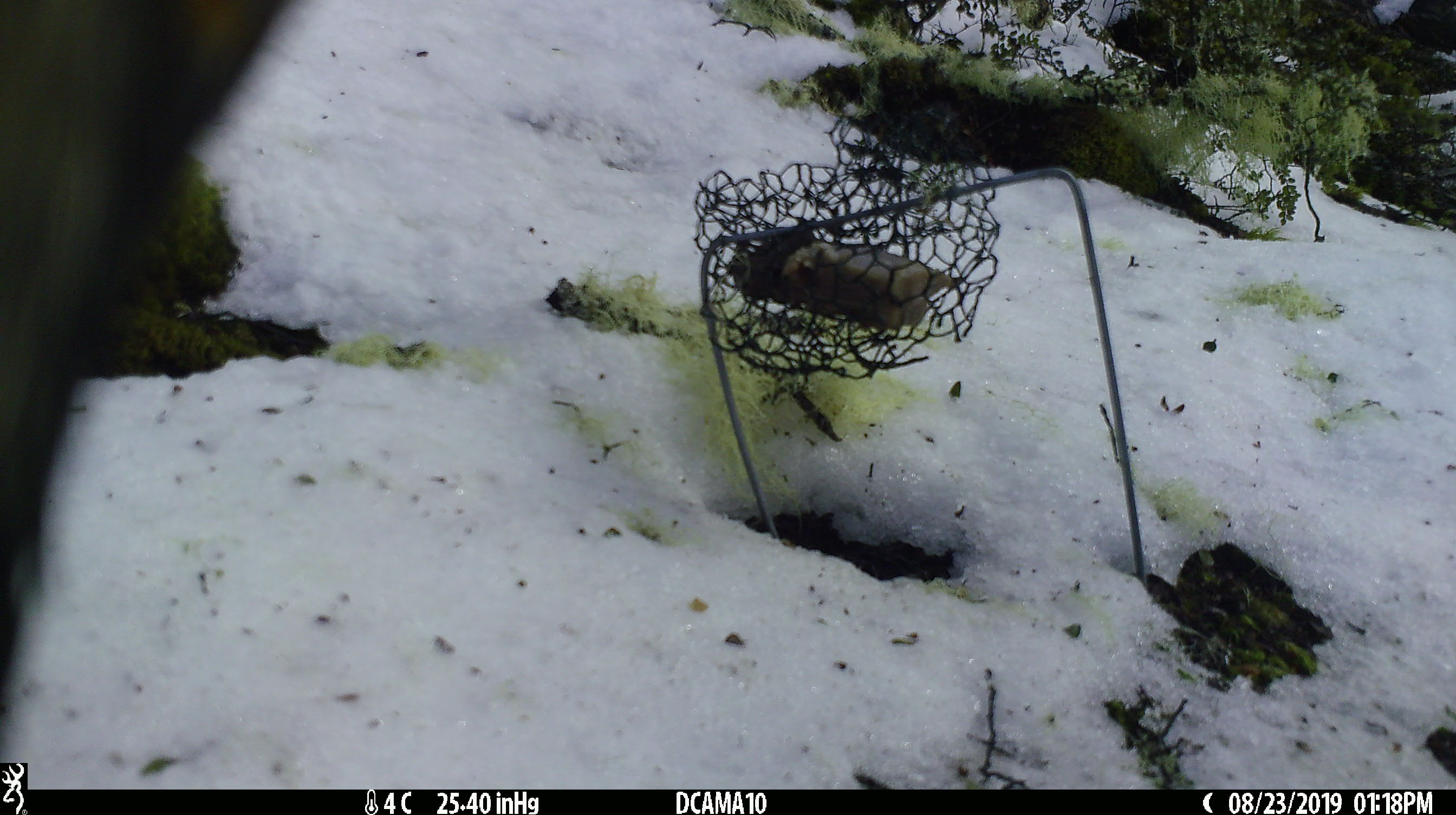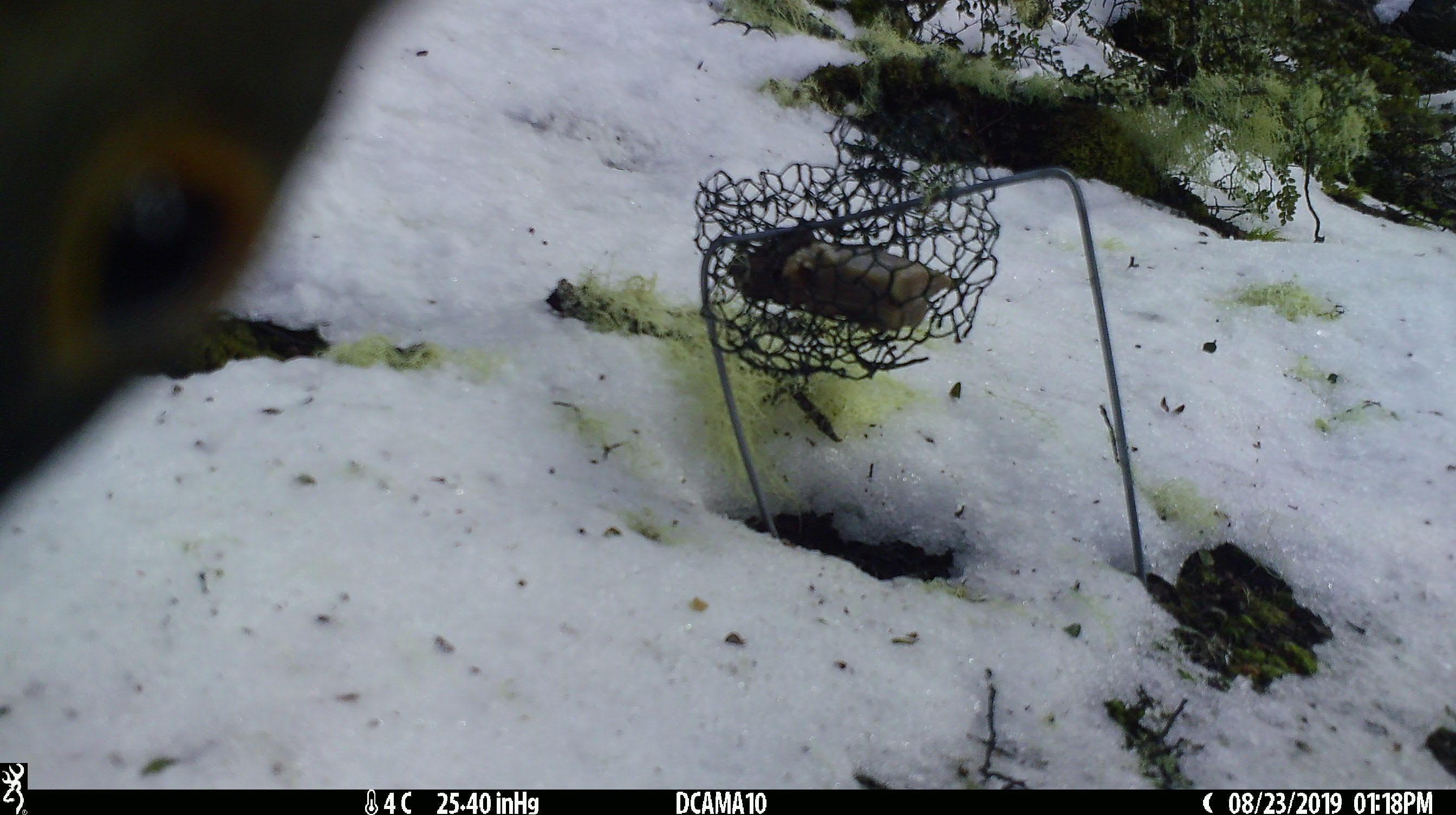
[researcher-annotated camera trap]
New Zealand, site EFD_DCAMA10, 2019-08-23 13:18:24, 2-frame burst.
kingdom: Animalia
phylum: Chordata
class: Aves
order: Psittaciformes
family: Strigopidae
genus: Nestor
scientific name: Nestor notabilis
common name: kea